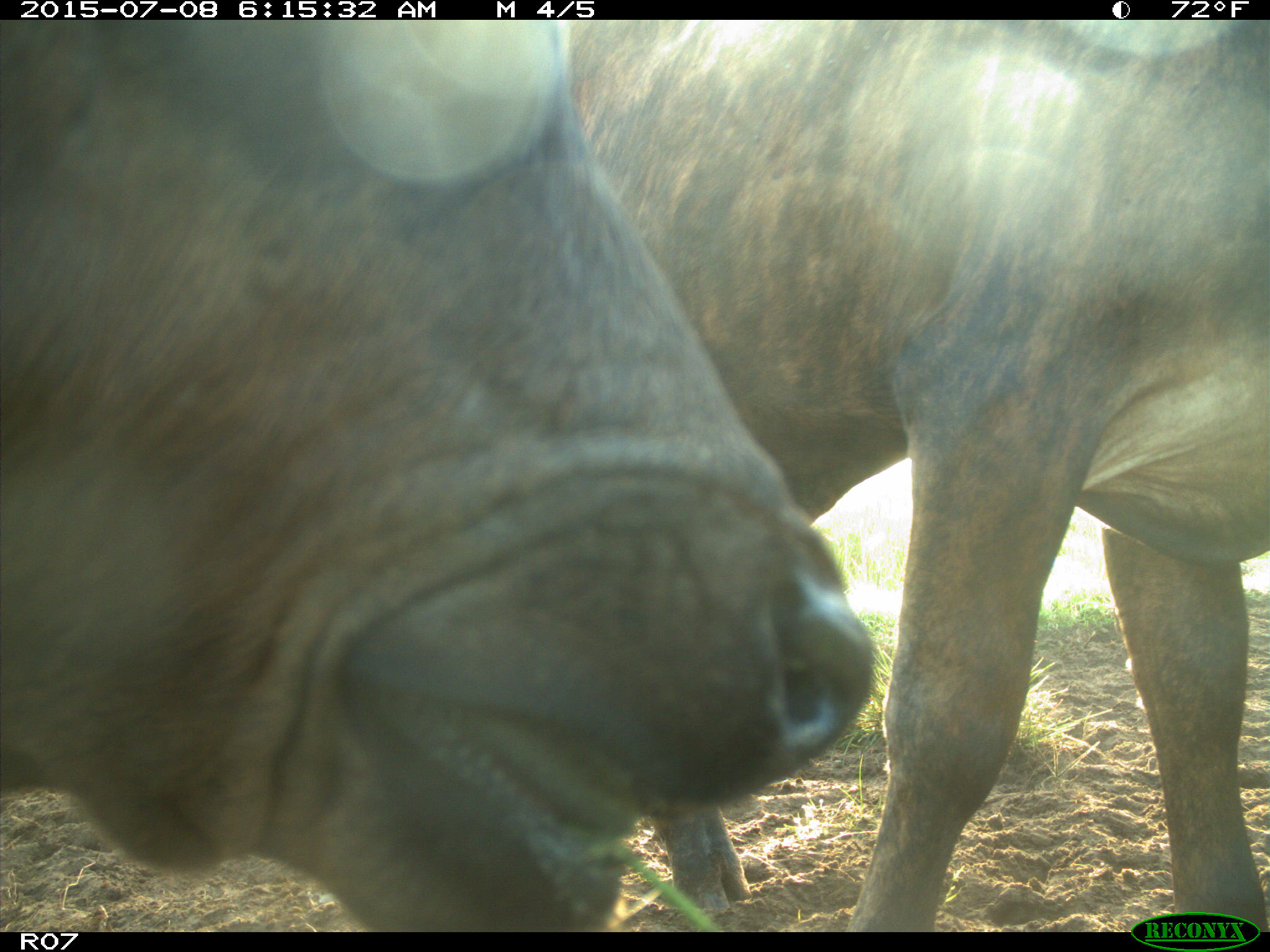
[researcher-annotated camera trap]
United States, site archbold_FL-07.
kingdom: Animalia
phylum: Chordata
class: Mammalia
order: Artiodactyla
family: Bovidae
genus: Bos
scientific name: Bos taurus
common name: domestic cow